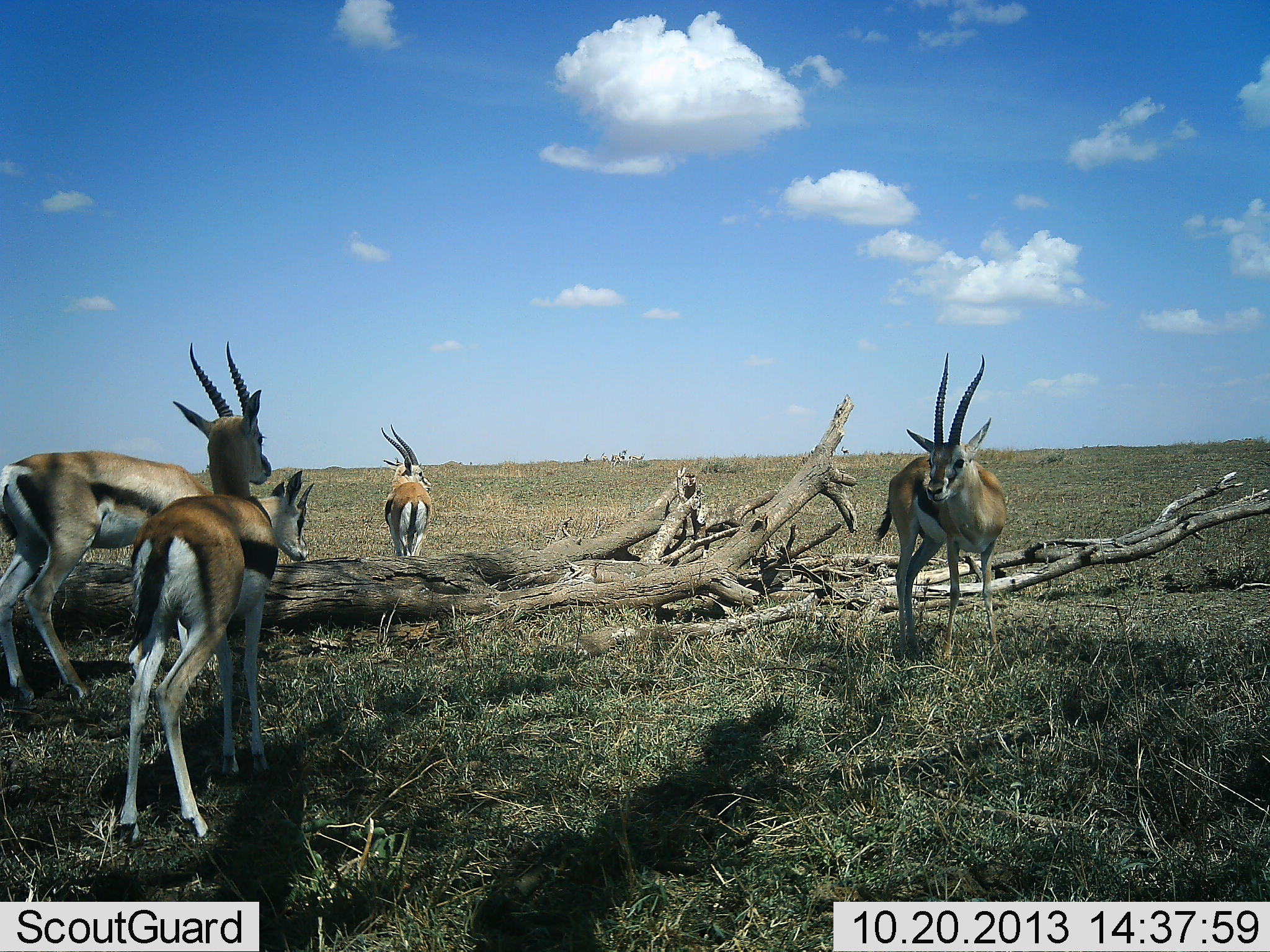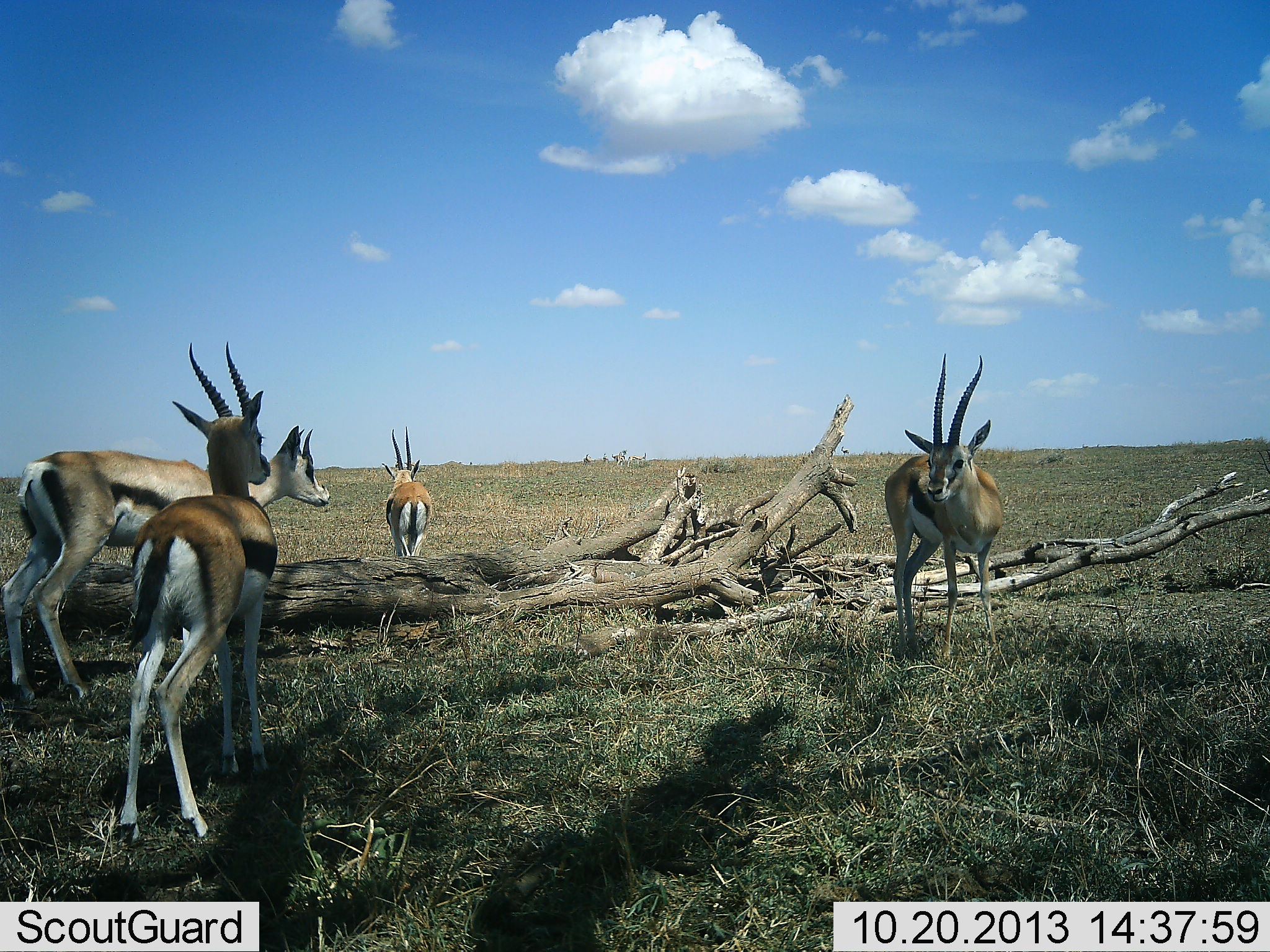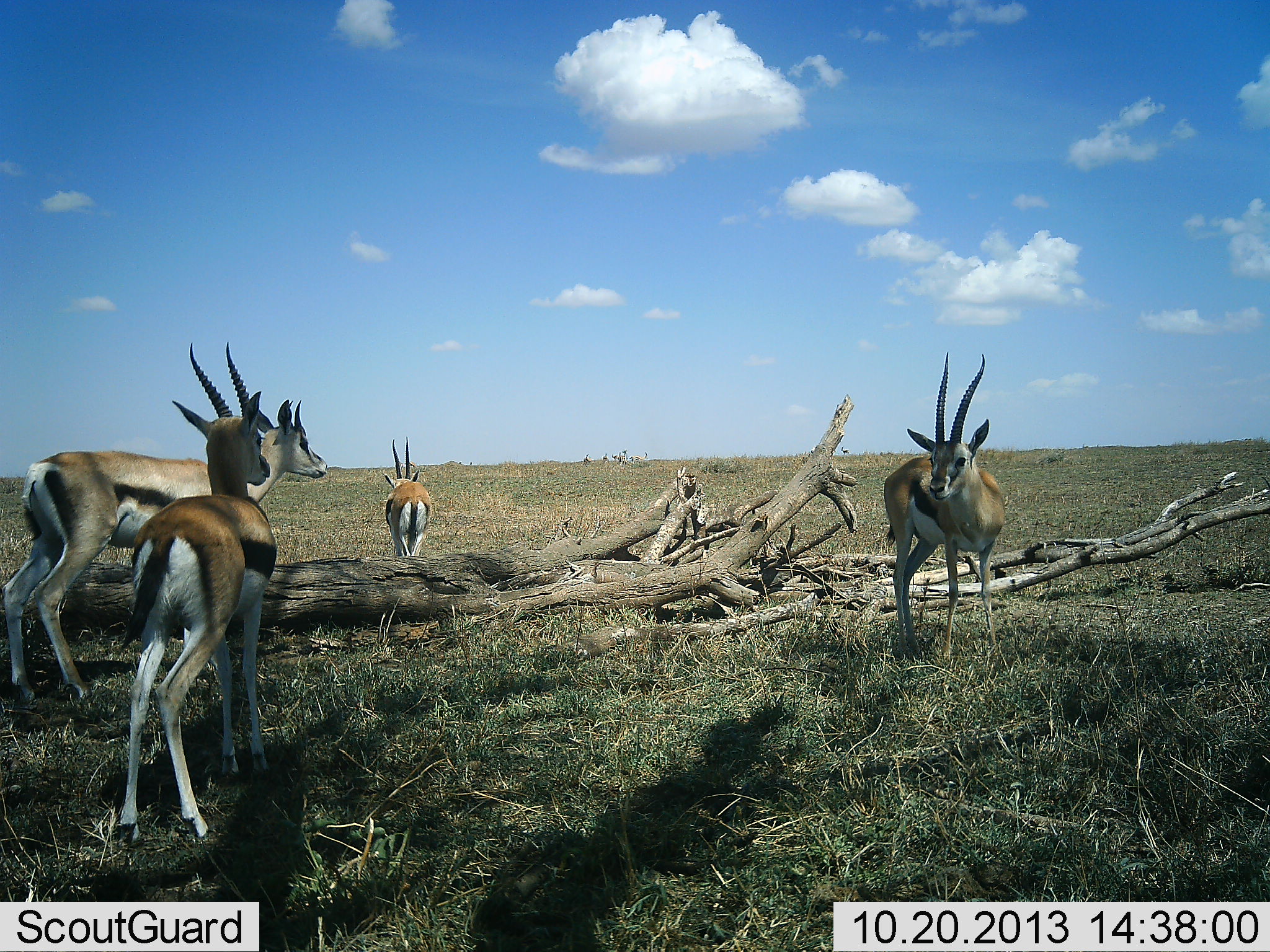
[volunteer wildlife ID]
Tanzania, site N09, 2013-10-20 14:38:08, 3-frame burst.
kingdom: Animalia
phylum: Chordata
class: Mammalia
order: Artiodactyla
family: Bovidae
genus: Eudorcas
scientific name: Eudorcas thomsonii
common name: thomson's gazelle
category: gazellethomsons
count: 4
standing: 88%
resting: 4%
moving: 8%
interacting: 8%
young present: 0%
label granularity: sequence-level